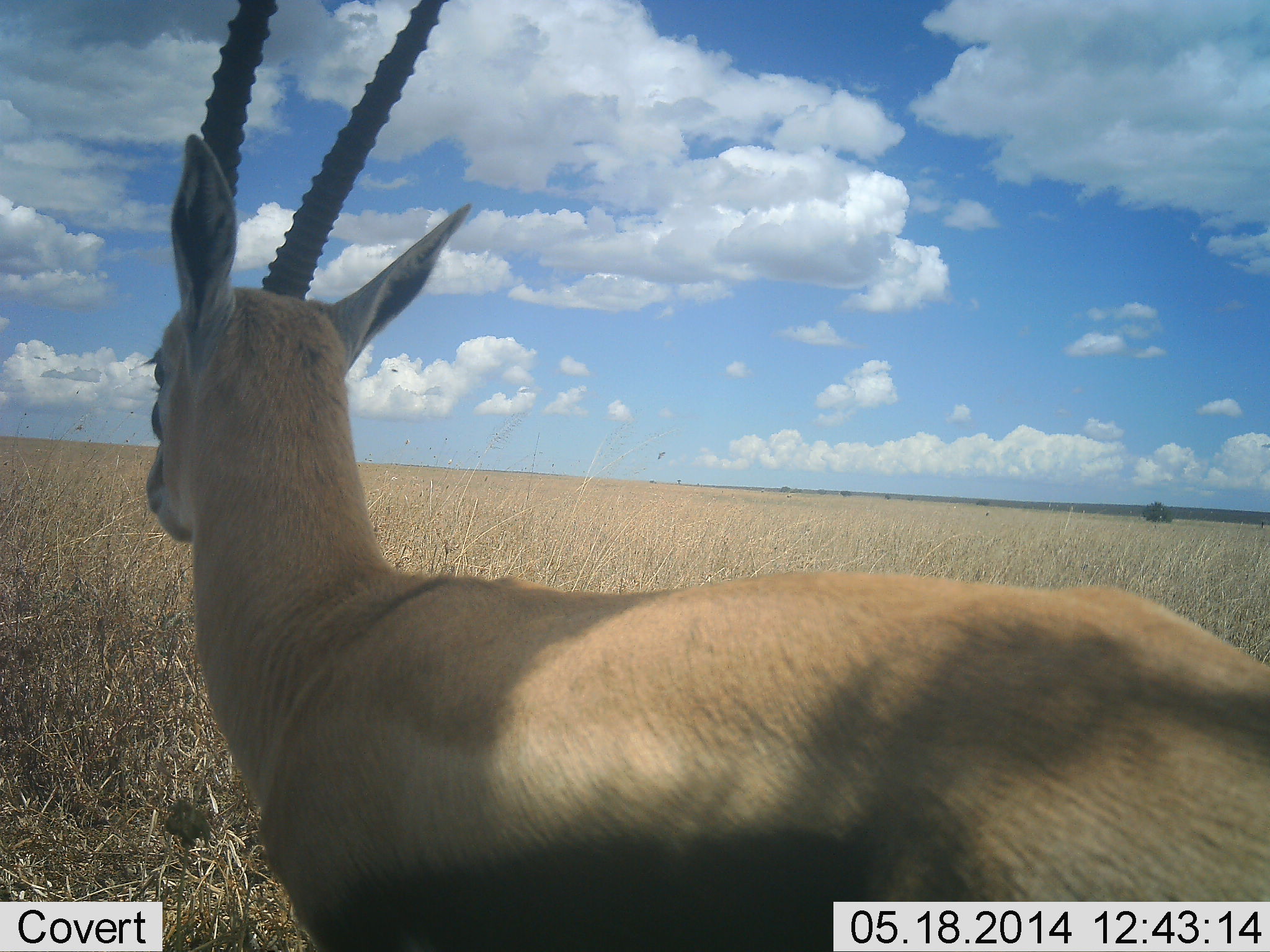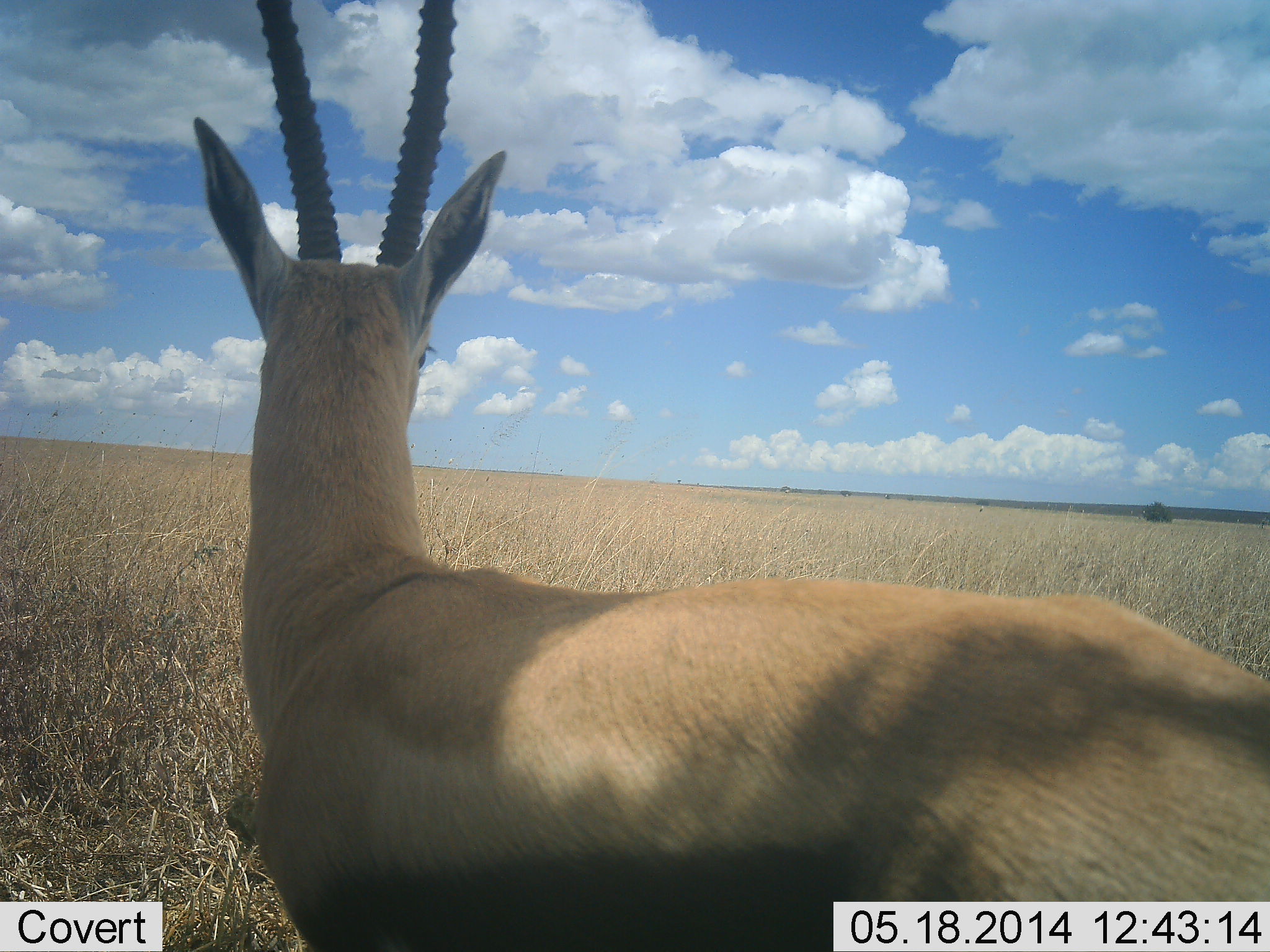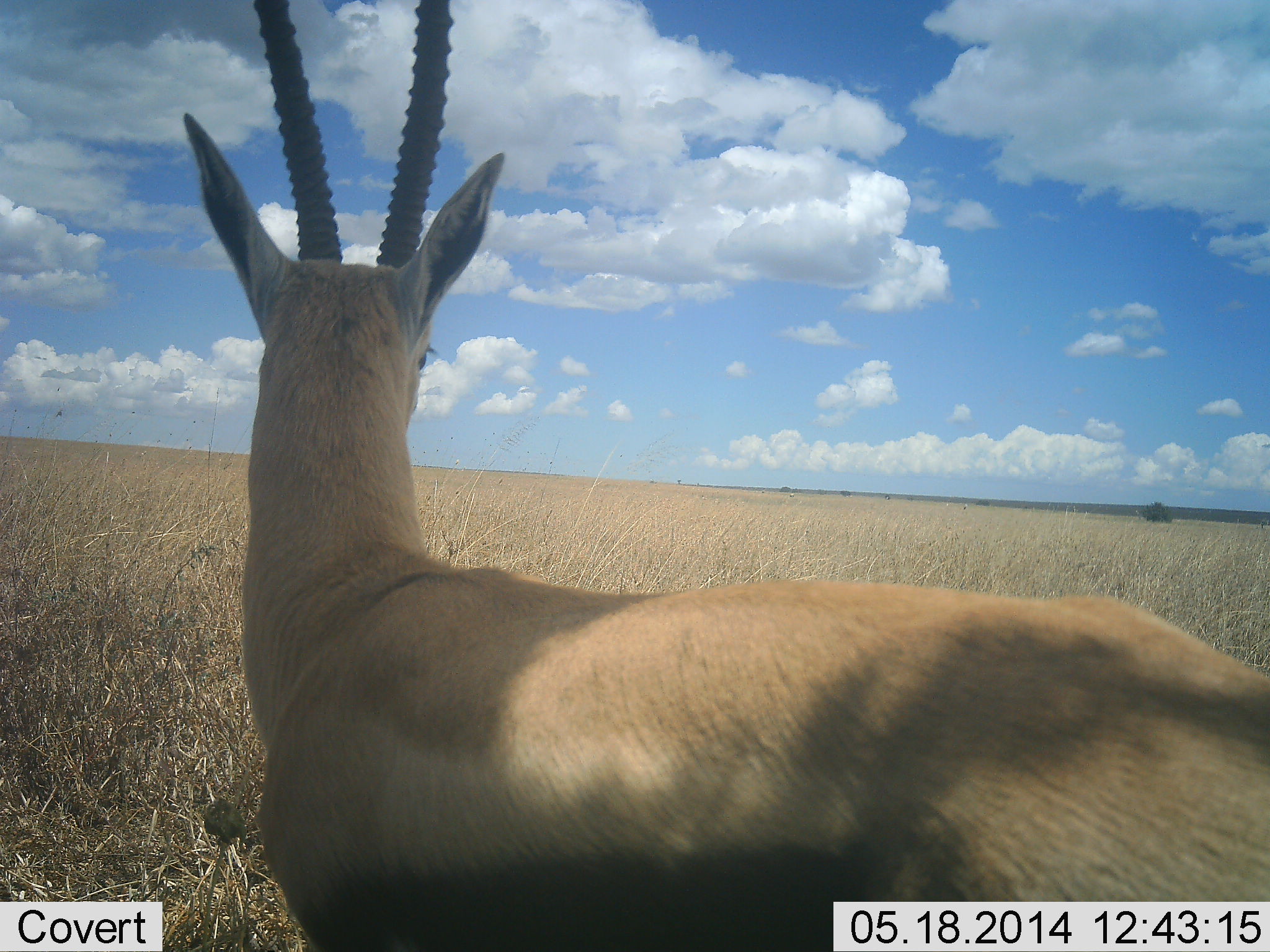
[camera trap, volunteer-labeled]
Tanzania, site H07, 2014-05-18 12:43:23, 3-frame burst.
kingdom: Animalia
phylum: Chordata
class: Mammalia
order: Artiodactyla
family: Bovidae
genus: Eudorcas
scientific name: Eudorcas thomsonii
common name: thomson's gazelle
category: gazellethomsons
Gazellethomsons (thomson's gazelle) (Eudorcas thomsonii), count 1. Behavior (volunteer vote fractions): standing 100%, resting 0%, moving 0%, interacting 0%. Young present (vote fraction): 0%. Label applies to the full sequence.